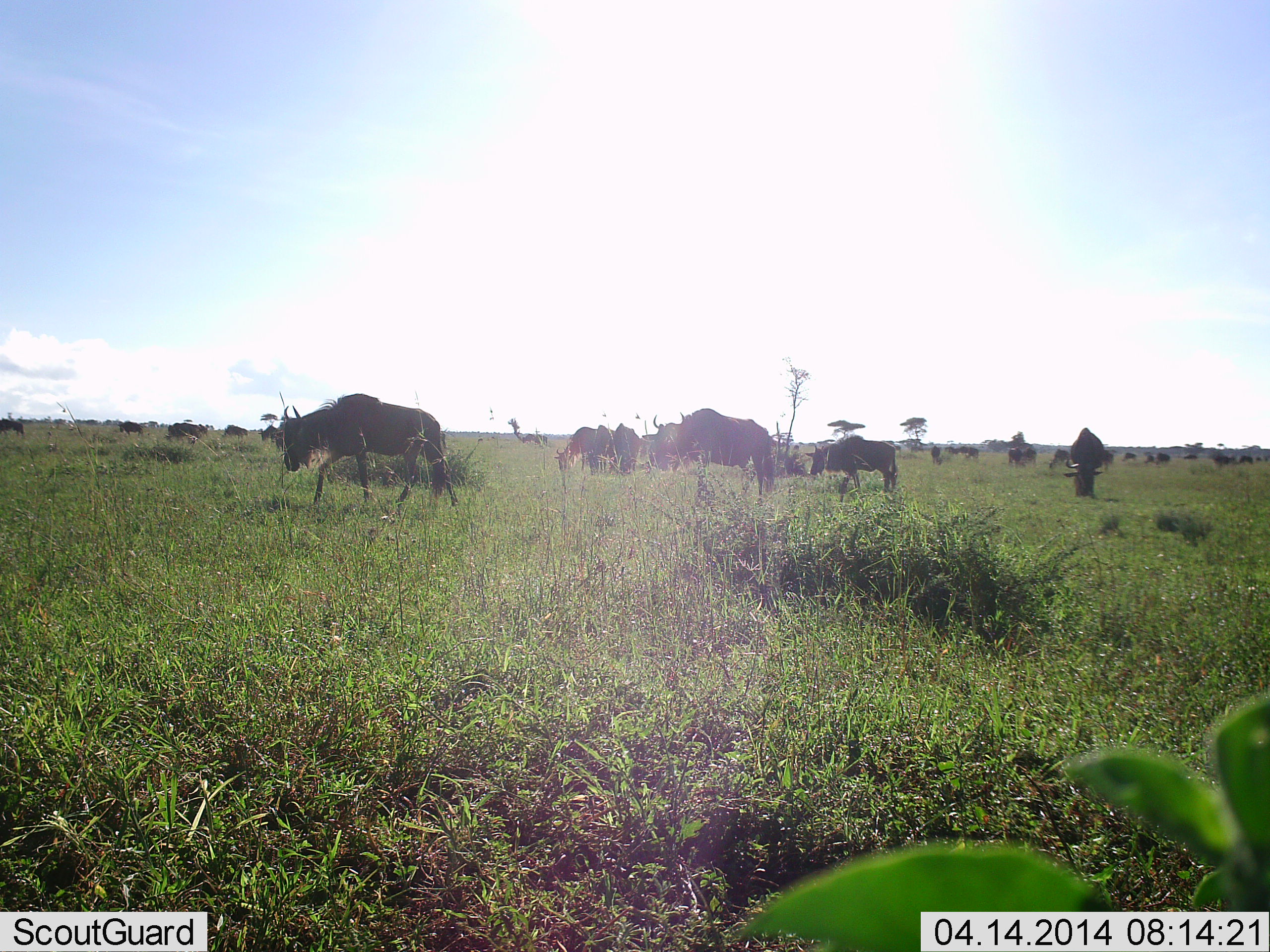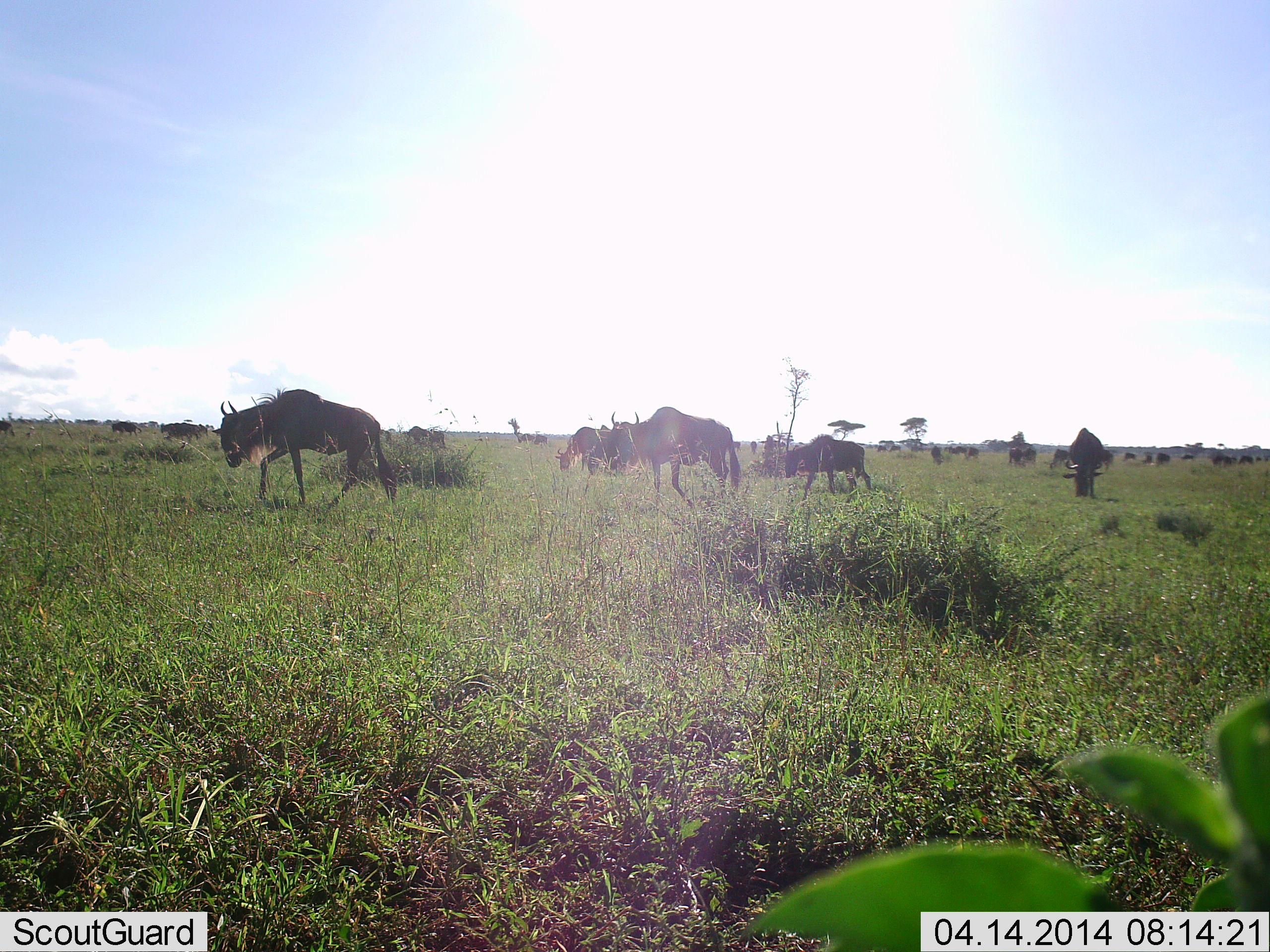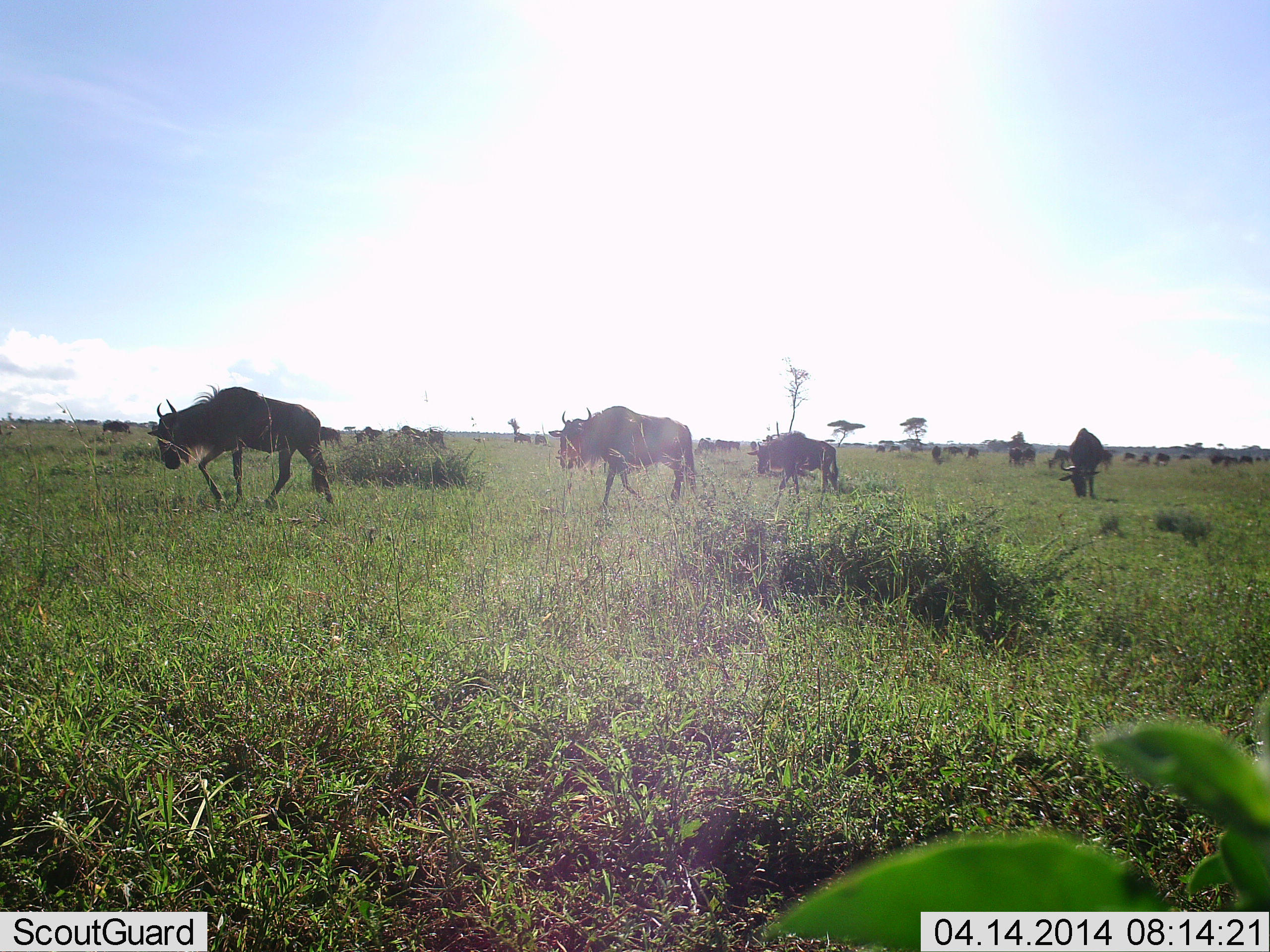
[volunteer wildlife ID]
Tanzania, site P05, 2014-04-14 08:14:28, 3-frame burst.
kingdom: Animalia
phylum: Chordata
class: Mammalia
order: Artiodactyla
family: Bovidae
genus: Connochaetes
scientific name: Connochaetes taurinus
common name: blue wildebeest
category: wildebeest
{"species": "wildebeest (blue wildebeest) (Connochaetes taurinus)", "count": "11-50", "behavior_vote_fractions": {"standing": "60%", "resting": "0%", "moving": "100%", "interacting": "10%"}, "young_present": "0%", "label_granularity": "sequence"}